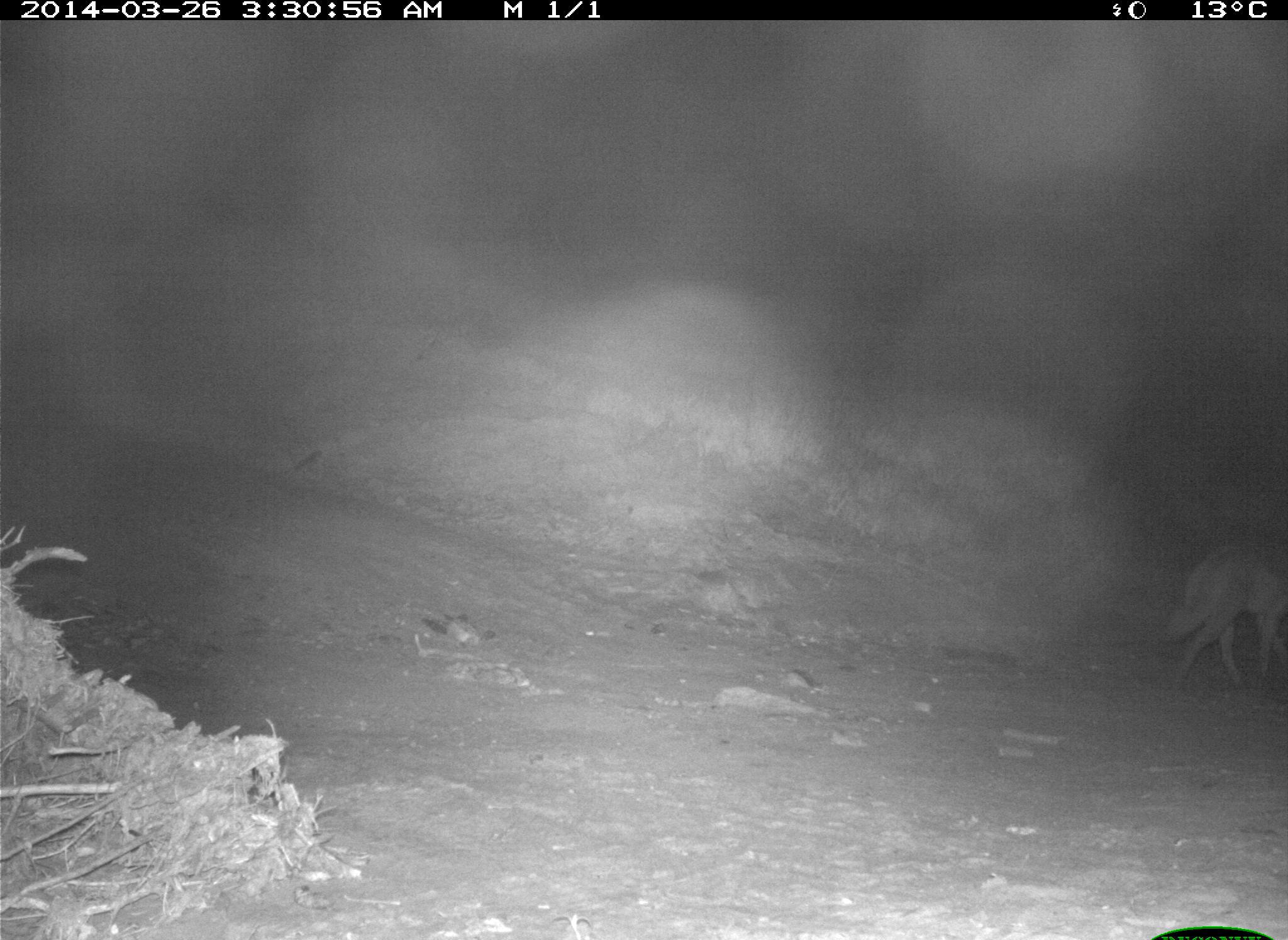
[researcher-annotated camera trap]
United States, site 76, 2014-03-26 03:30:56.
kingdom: Animalia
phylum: Chordata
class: Mammalia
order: Carnivora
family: Canidae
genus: Canis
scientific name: Canis latrans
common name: coyote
Coyote (Canis latrans).